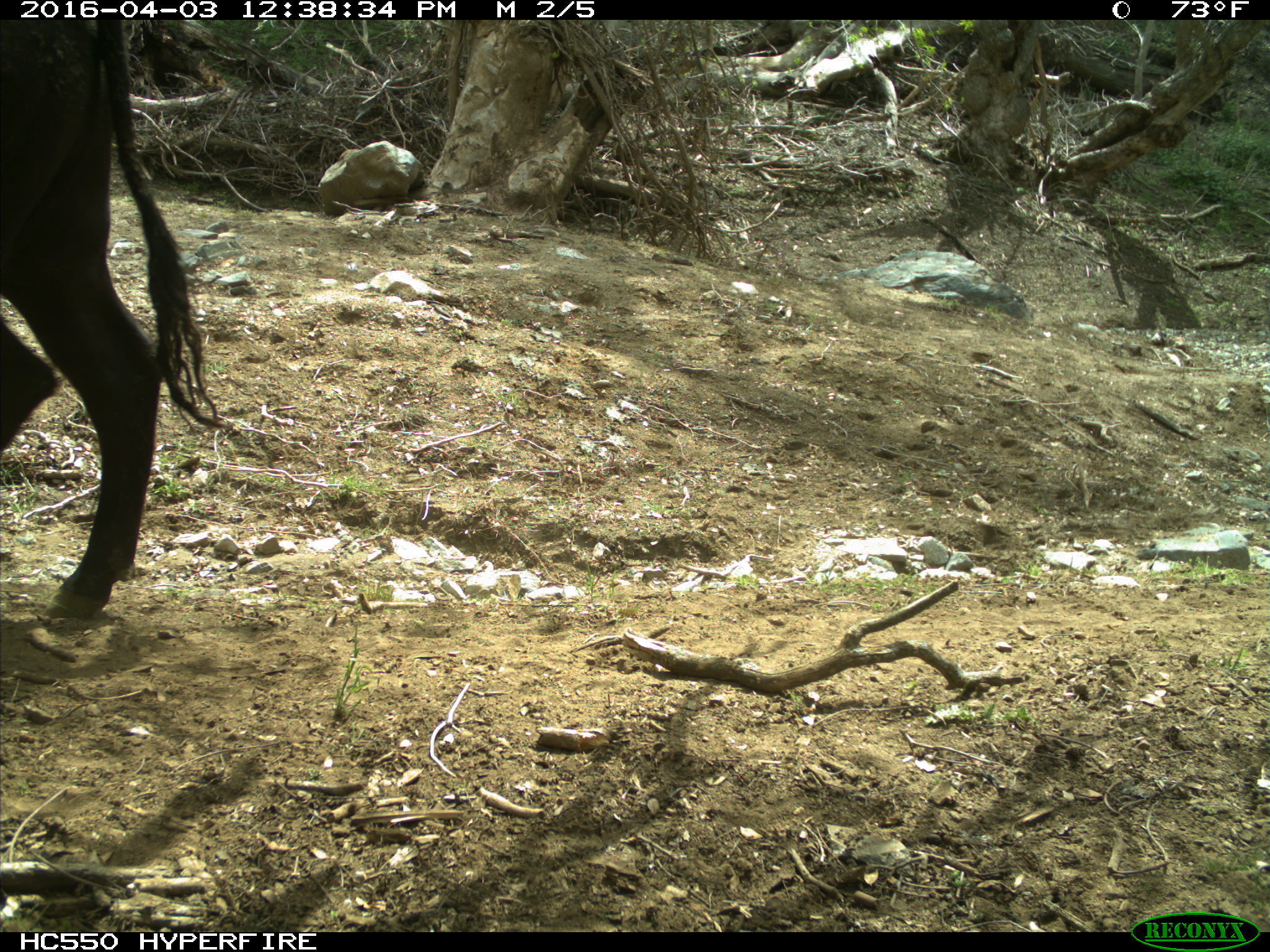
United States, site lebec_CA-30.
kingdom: Animalia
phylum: Chordata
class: Mammalia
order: Artiodactyla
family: Bovidae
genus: Bos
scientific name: Bos taurus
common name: domestic cow